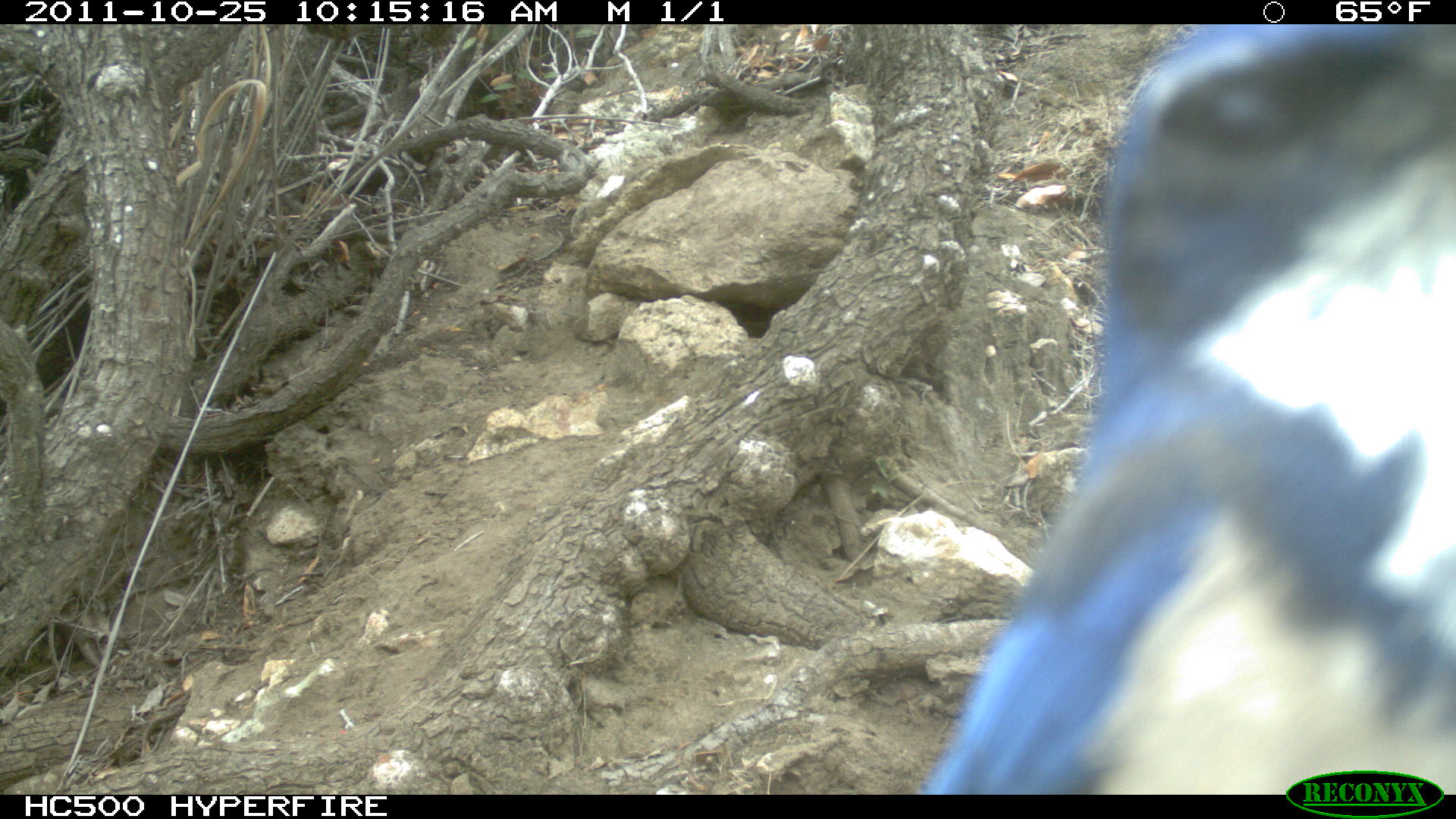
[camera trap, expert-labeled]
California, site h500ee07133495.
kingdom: Animalia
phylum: Chordata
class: Aves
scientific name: Aves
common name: bird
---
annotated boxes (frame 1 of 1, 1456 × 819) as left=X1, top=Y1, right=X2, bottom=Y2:
bird: left=918, top=24, right=1455, bottom=794